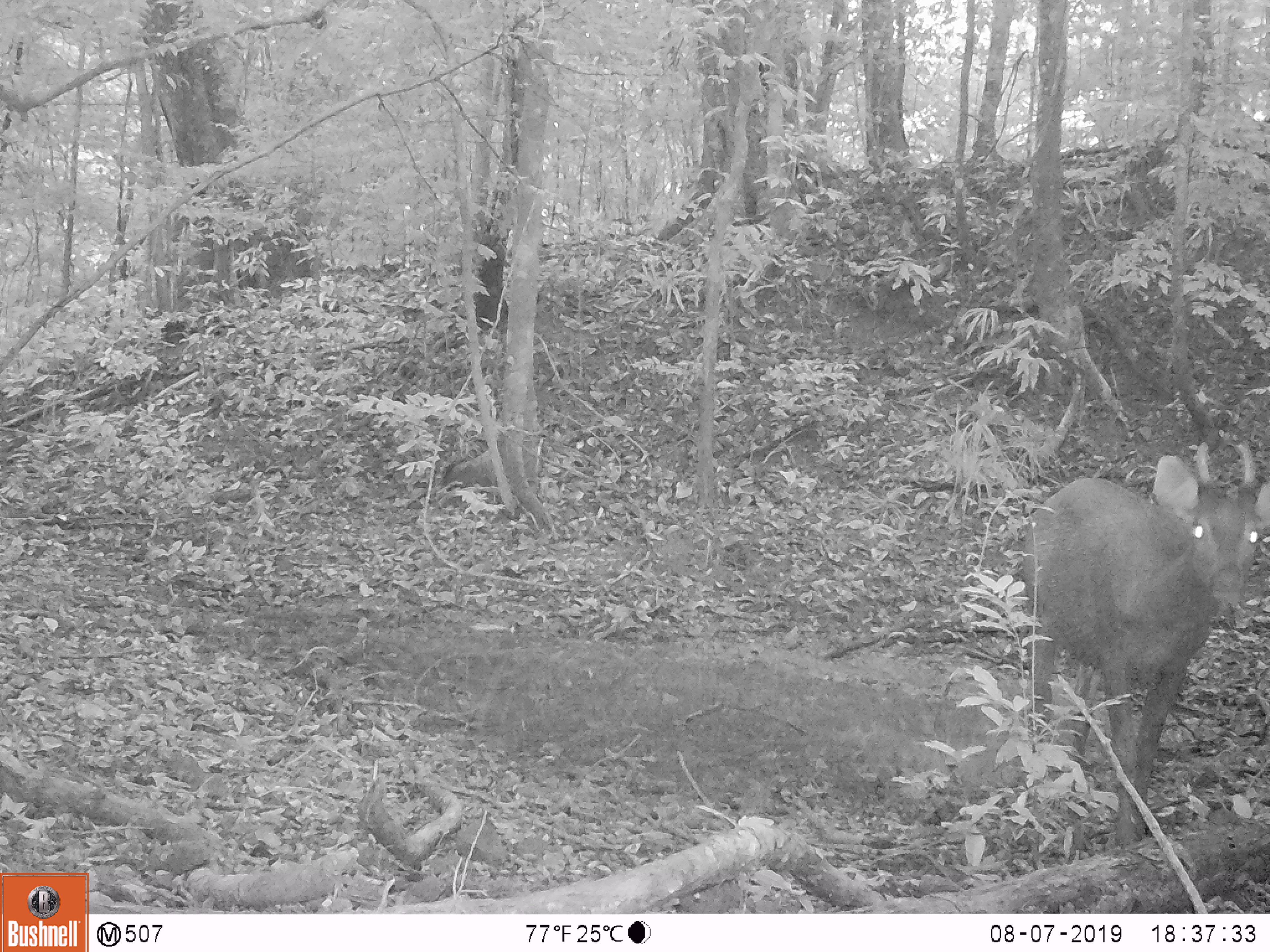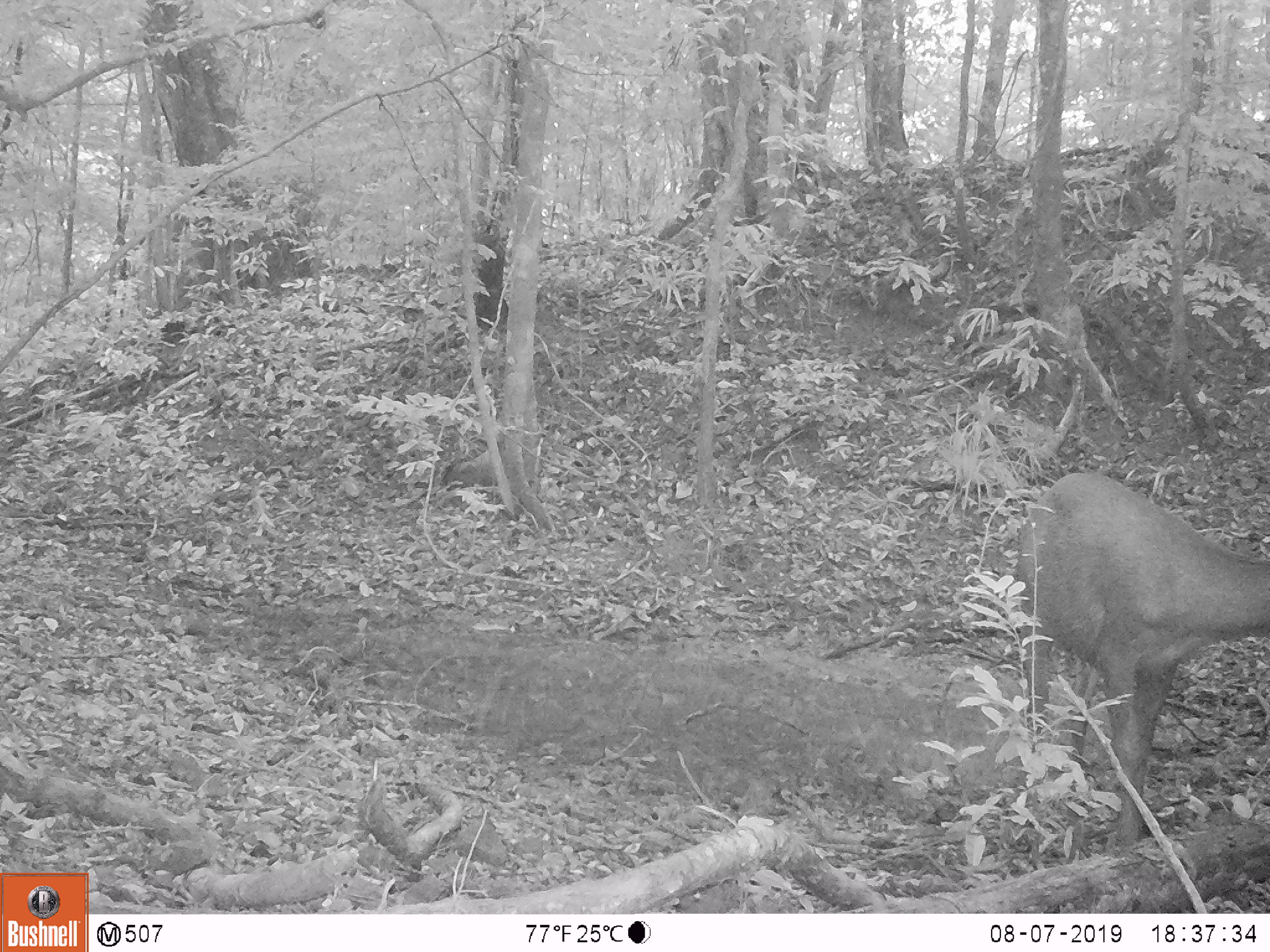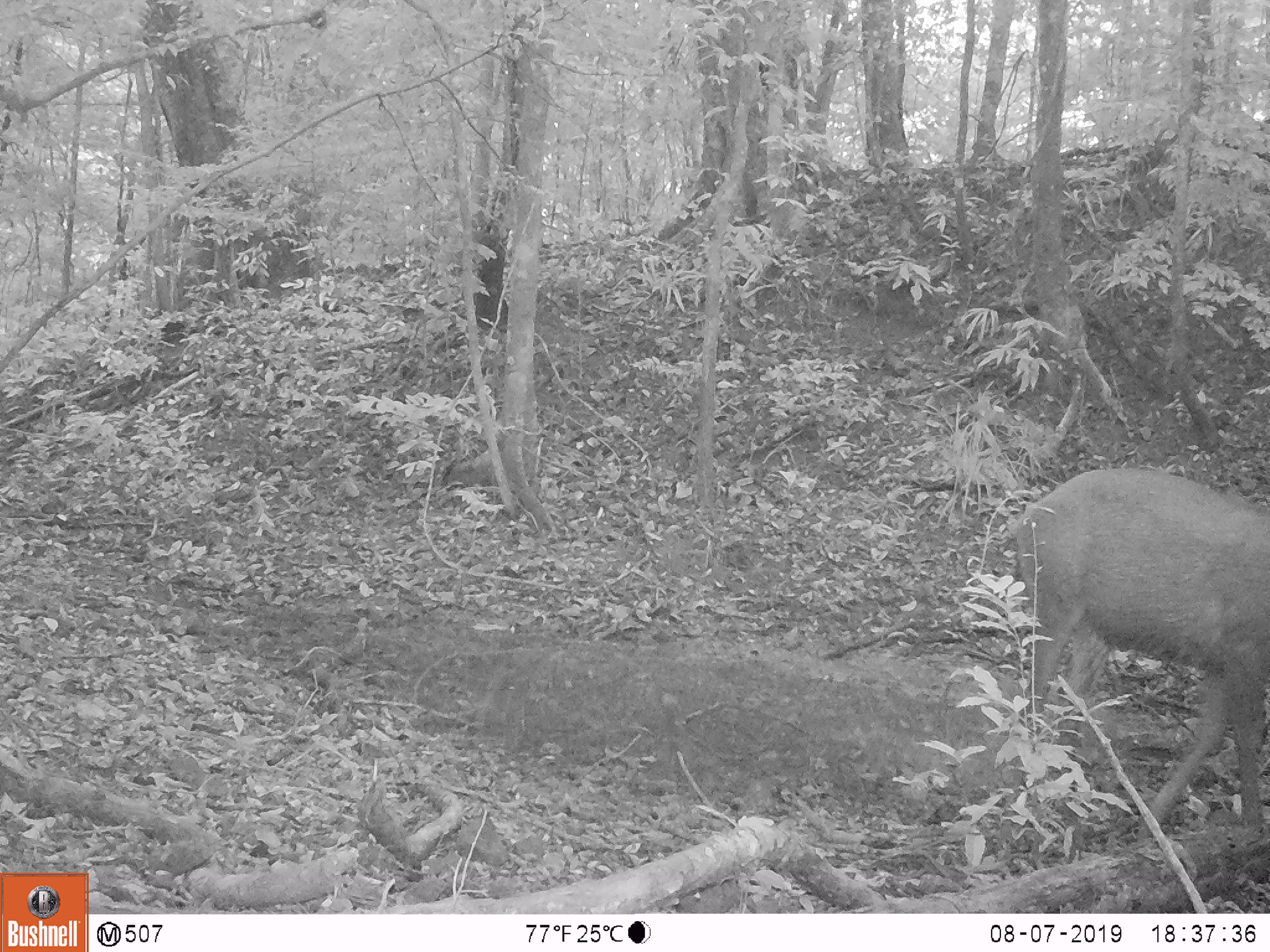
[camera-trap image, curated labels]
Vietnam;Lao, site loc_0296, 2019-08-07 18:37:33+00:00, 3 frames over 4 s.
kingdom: Animalia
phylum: Chordata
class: Mammalia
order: Artiodactyla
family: Cervidae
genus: Rusa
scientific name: Rusa unicolor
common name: sambar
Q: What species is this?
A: Sambar (Rusa unicolor).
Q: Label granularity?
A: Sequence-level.